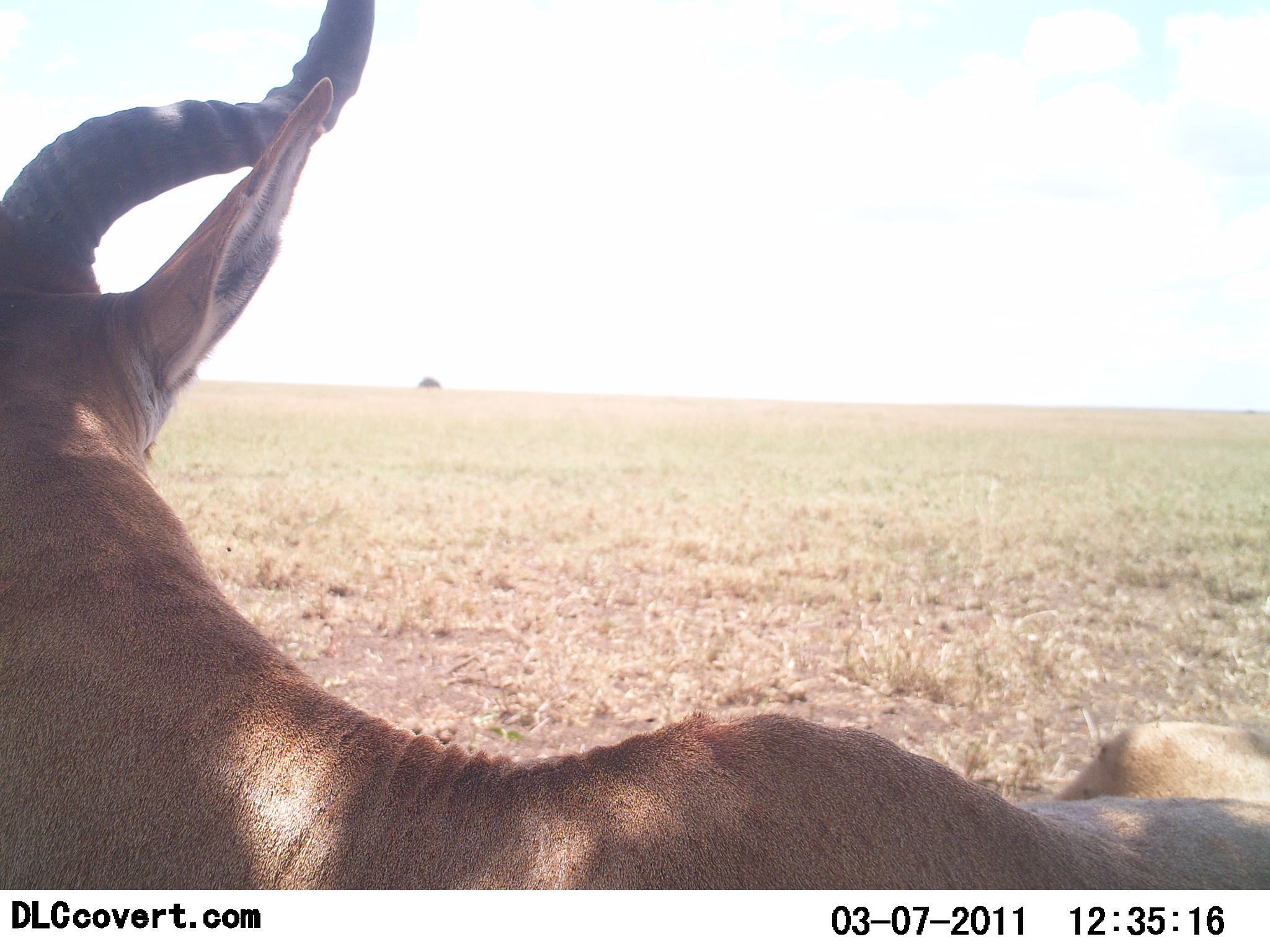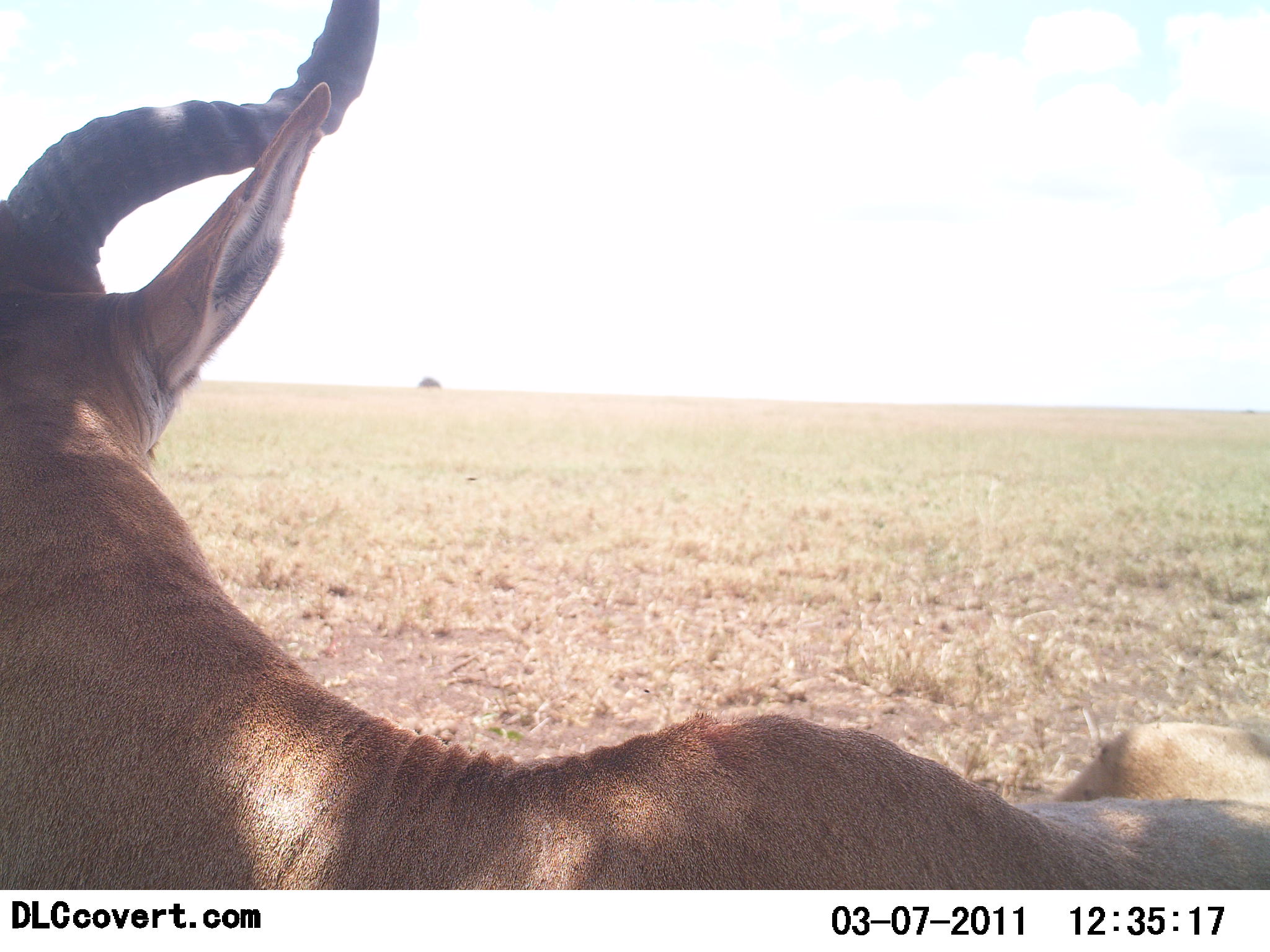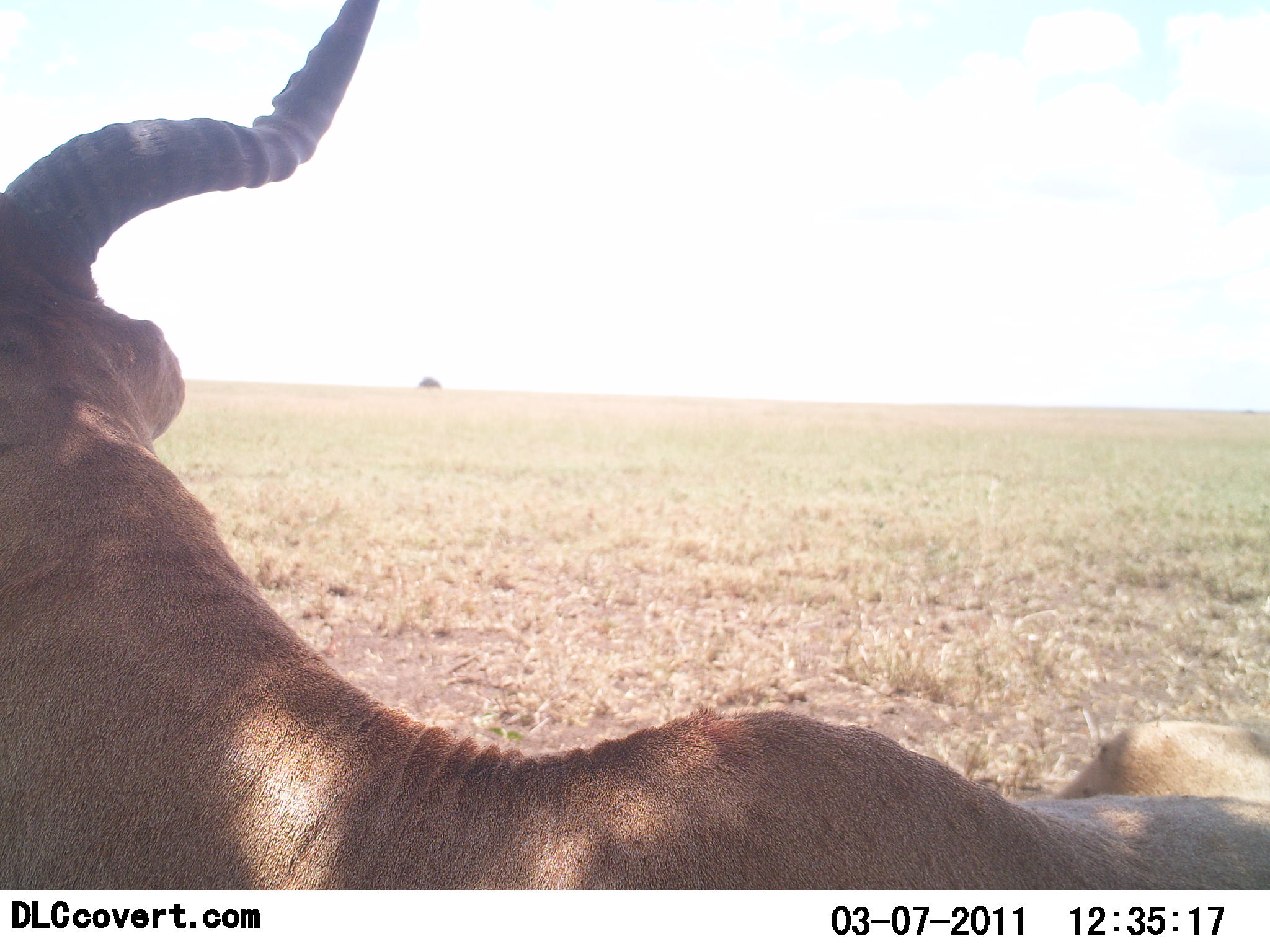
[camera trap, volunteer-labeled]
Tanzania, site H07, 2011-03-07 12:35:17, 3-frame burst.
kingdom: Animalia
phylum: Chordata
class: Mammalia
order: Artiodactyla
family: Bovidae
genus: Alcelaphus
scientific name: Alcelaphus buselaphus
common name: hartebeest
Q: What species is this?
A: Hartebeest (Alcelaphus buselaphus).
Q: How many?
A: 1.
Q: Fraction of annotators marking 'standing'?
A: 27%.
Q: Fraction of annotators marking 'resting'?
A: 82%.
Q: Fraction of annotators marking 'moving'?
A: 0%.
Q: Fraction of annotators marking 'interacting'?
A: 0%.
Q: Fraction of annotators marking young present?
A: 0%.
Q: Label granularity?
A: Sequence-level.